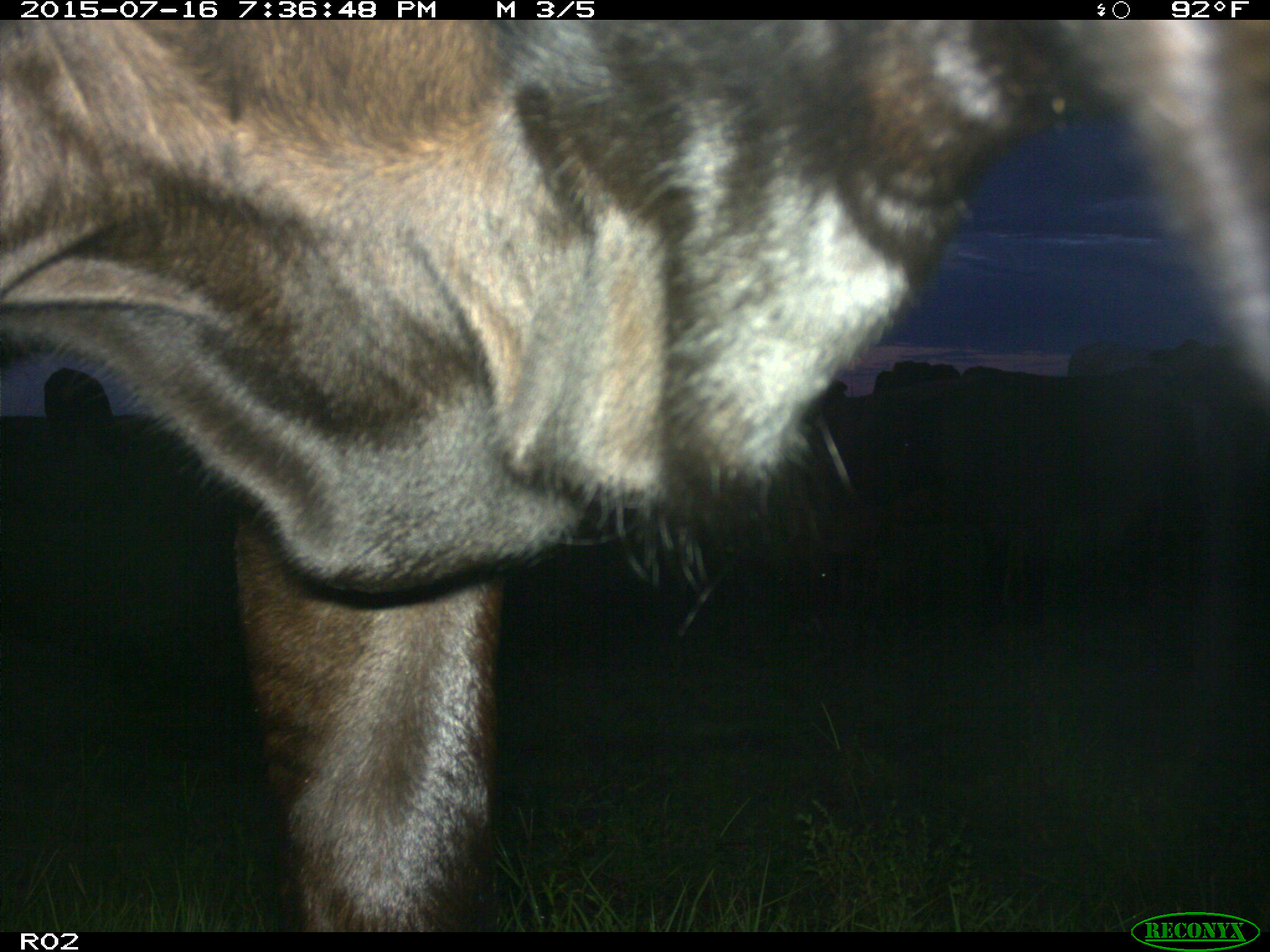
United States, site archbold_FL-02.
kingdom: Animalia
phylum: Chordata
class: Mammalia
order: Artiodactyla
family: Bovidae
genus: Bos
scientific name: Bos taurus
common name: domestic cow